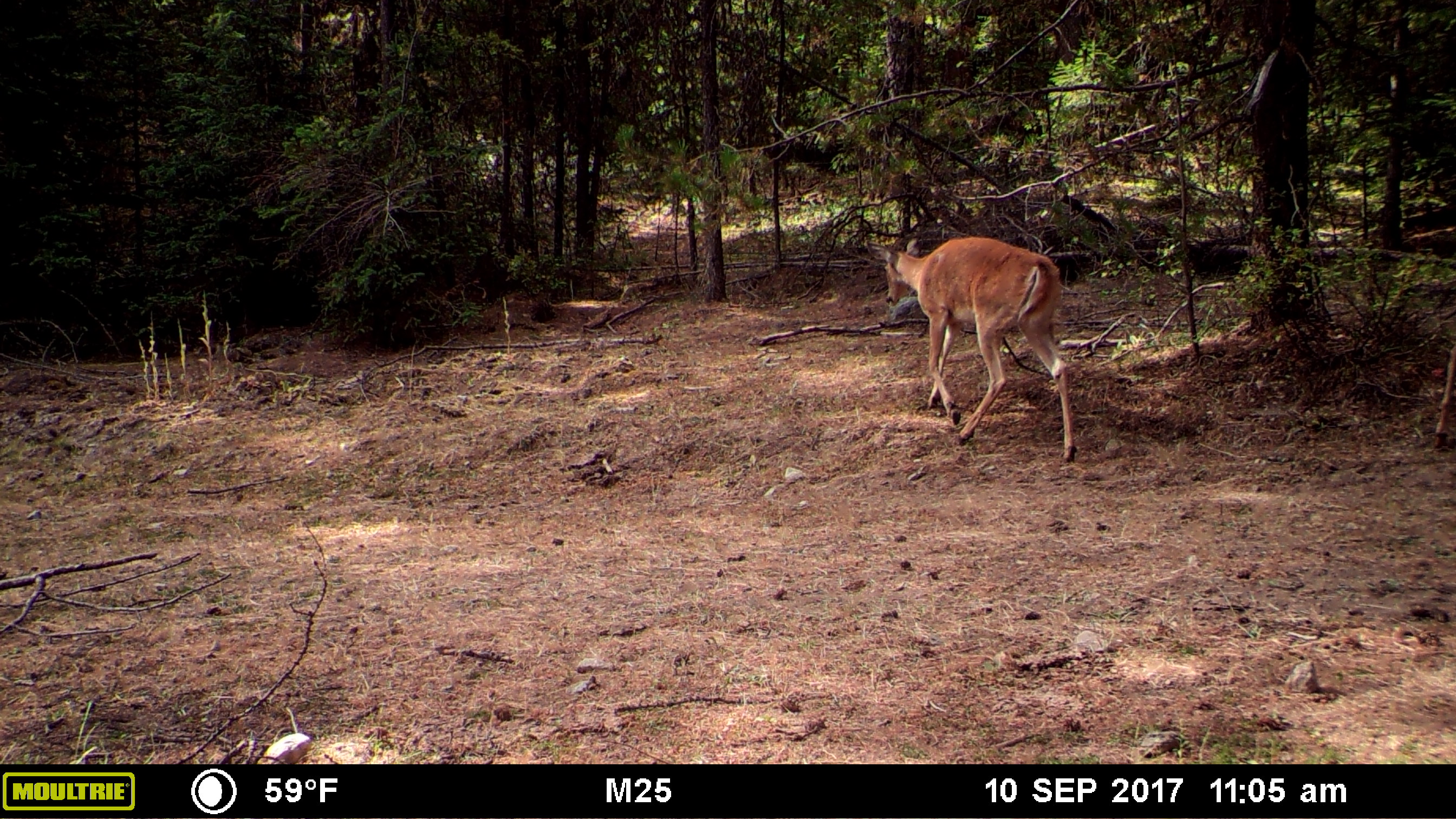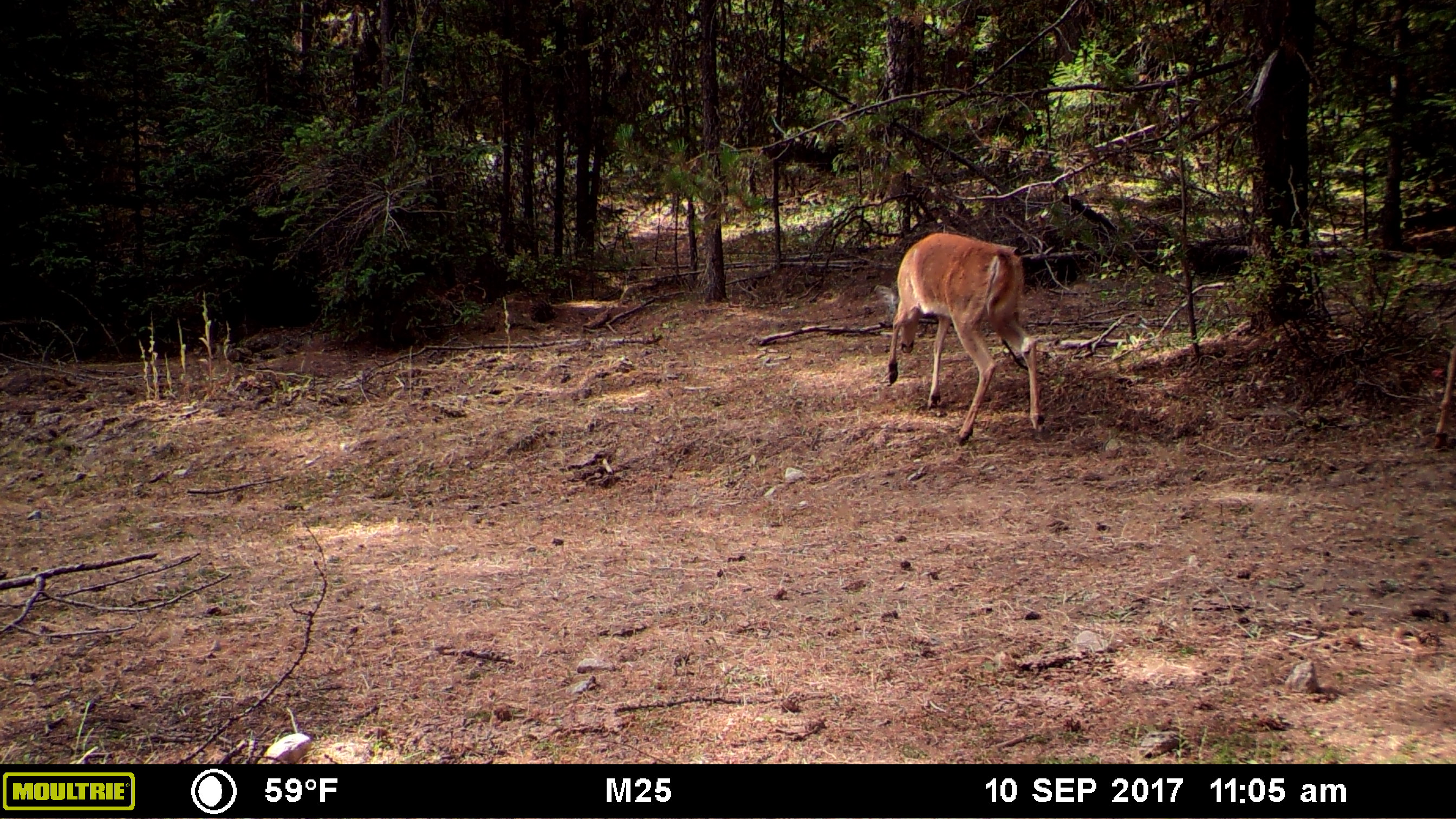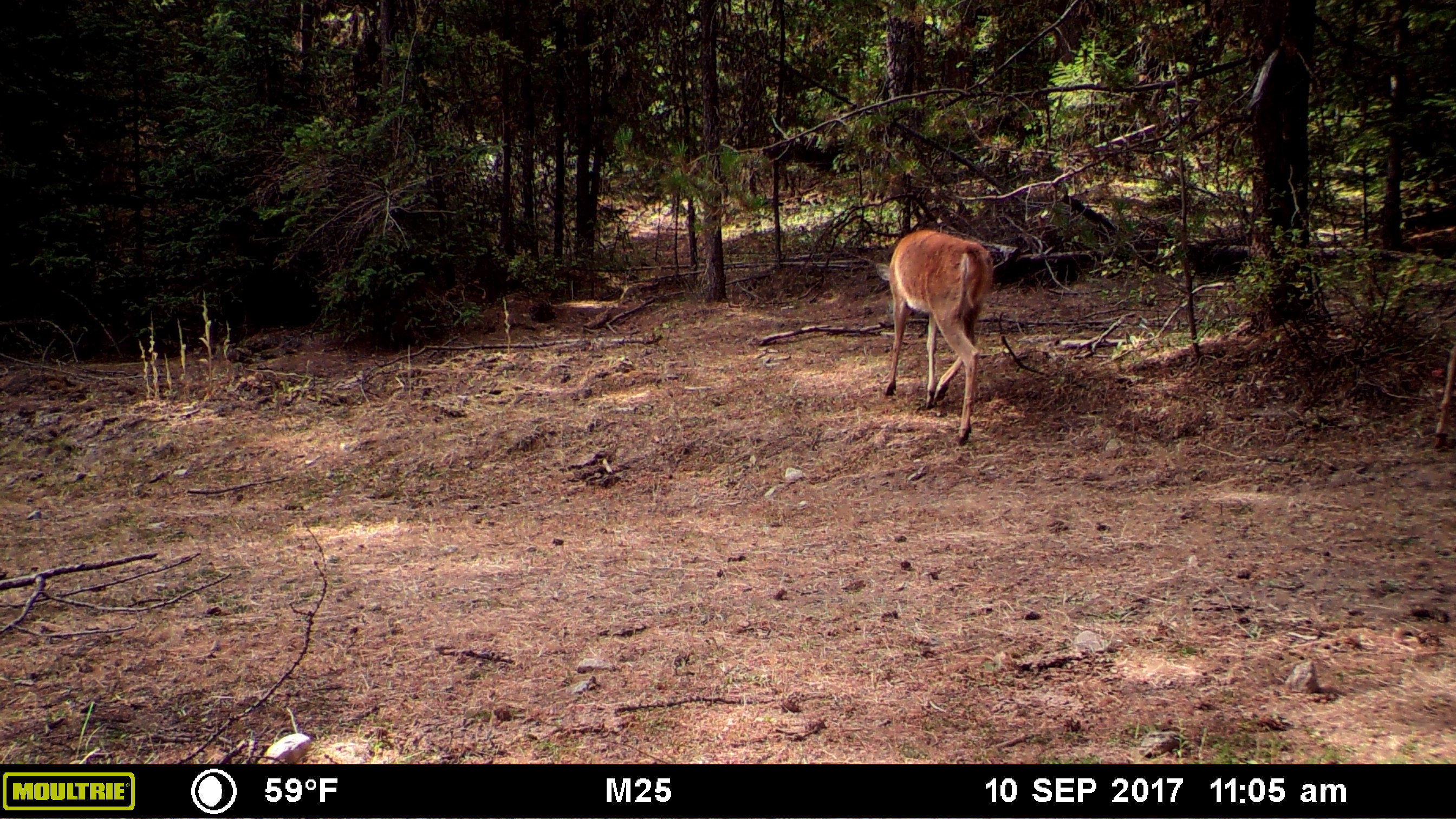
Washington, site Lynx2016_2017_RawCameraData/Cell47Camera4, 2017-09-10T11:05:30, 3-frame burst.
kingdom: Animalia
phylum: Chordata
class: Mammalia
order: Artiodactyla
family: Cervidae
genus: Odocoileus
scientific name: Odocoileus virginianus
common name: white-tailed deer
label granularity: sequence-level